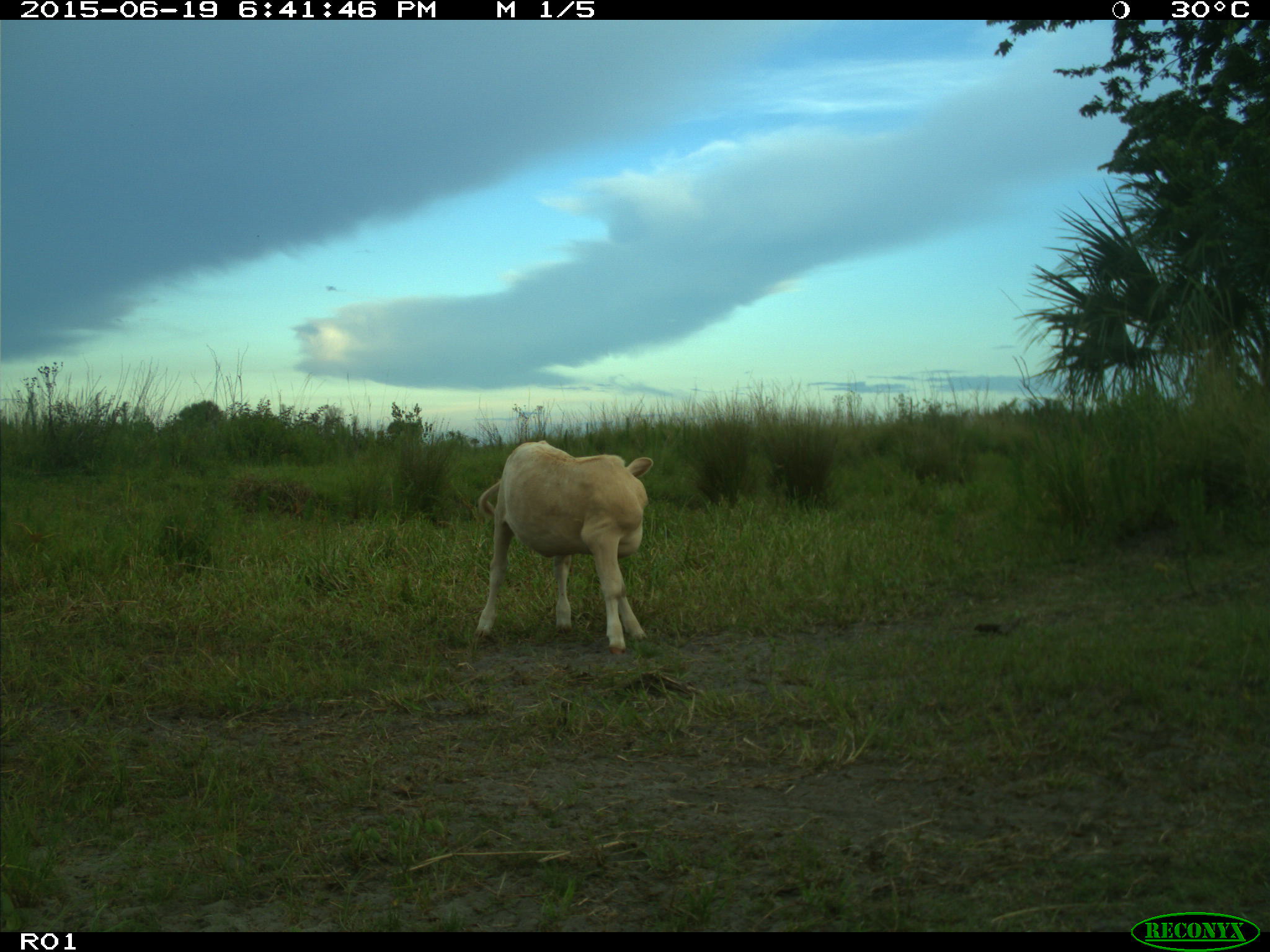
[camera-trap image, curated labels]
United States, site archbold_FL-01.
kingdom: Animalia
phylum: Chordata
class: Mammalia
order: Artiodactyla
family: Bovidae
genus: Bos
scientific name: Bos taurus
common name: domestic cow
Bos taurus (domestic cow).